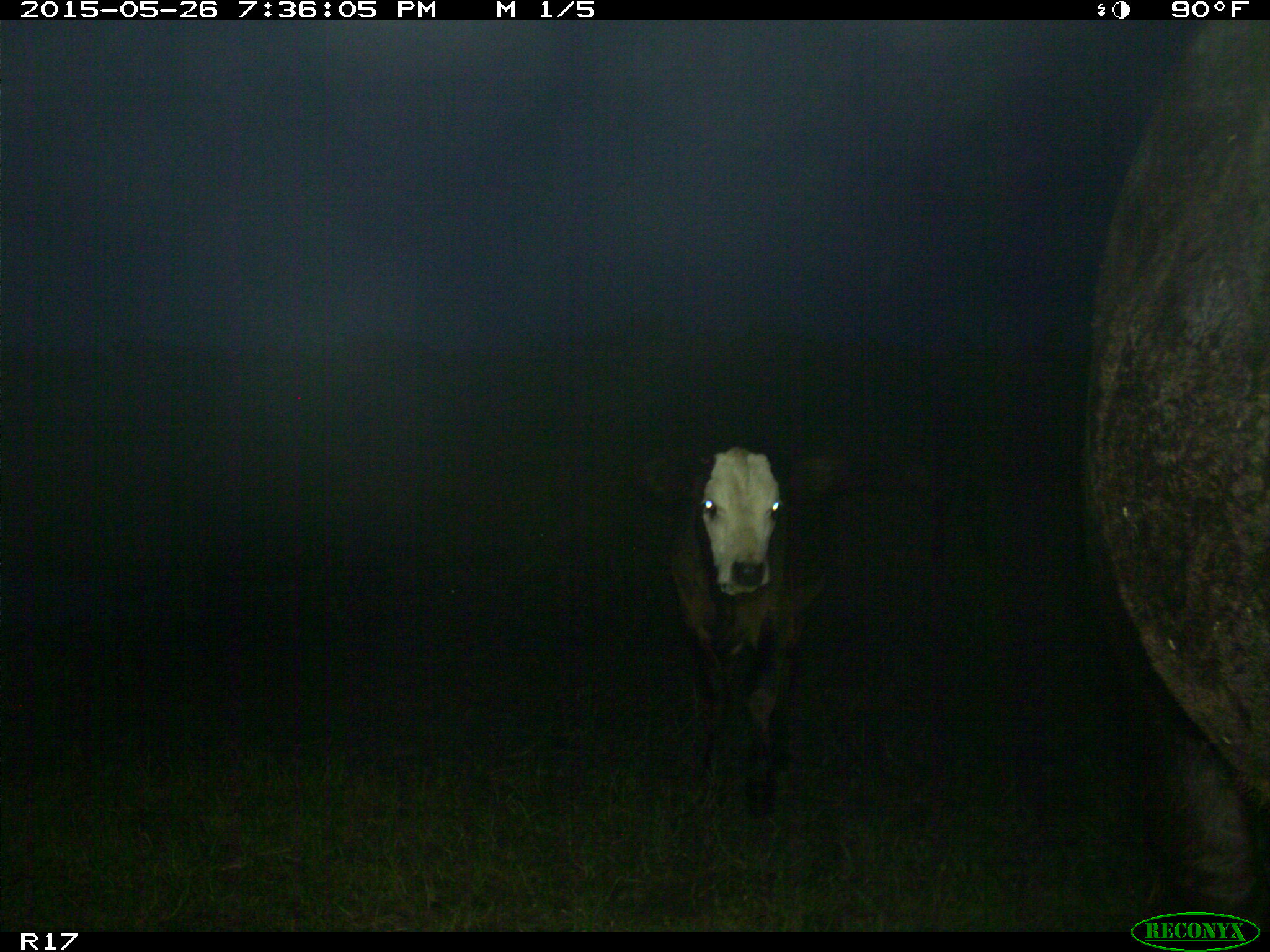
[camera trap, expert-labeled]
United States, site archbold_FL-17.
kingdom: Animalia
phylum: Chordata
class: Mammalia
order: Artiodactyla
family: Bovidae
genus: Bos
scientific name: Bos taurus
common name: domestic cow